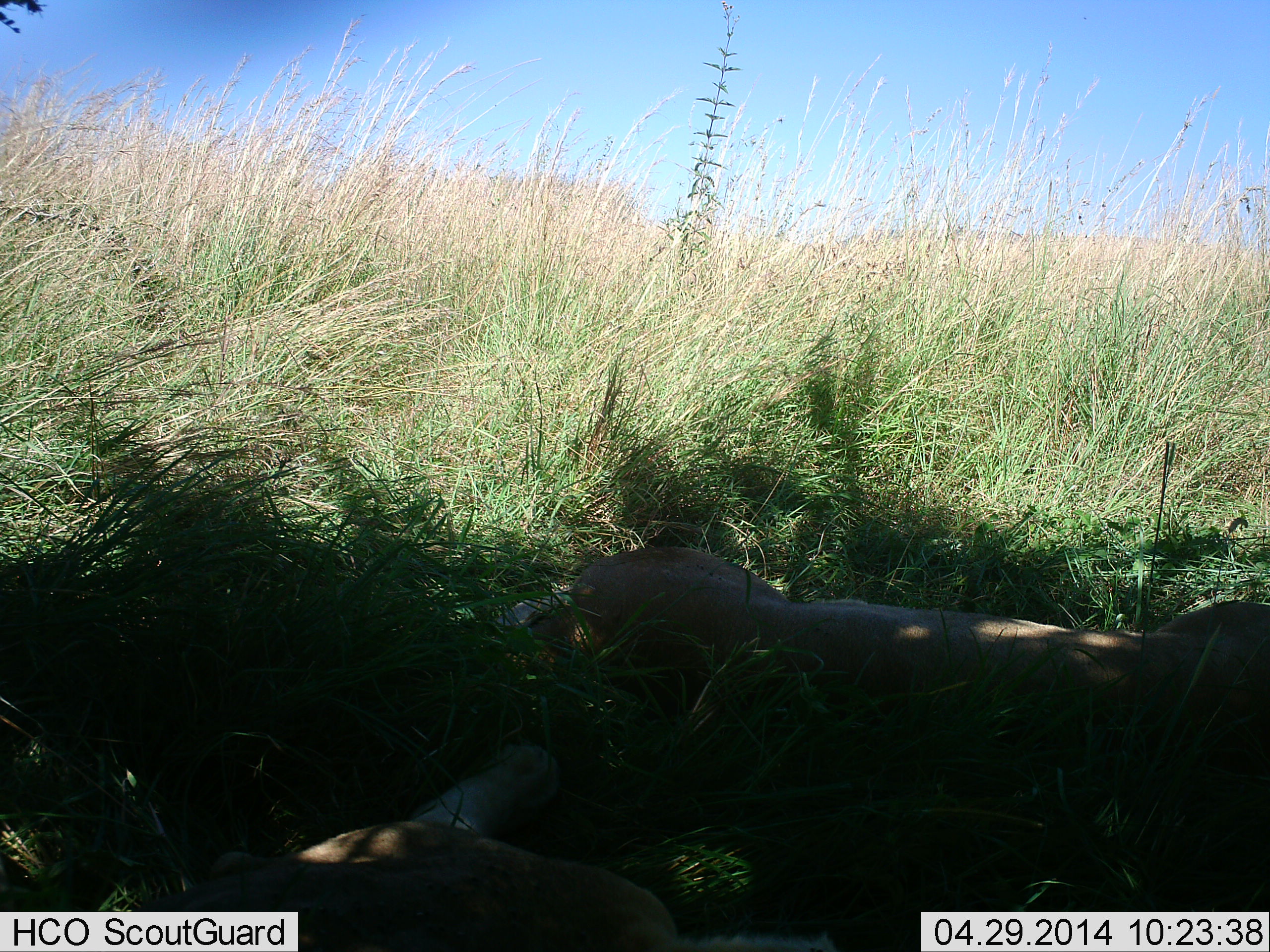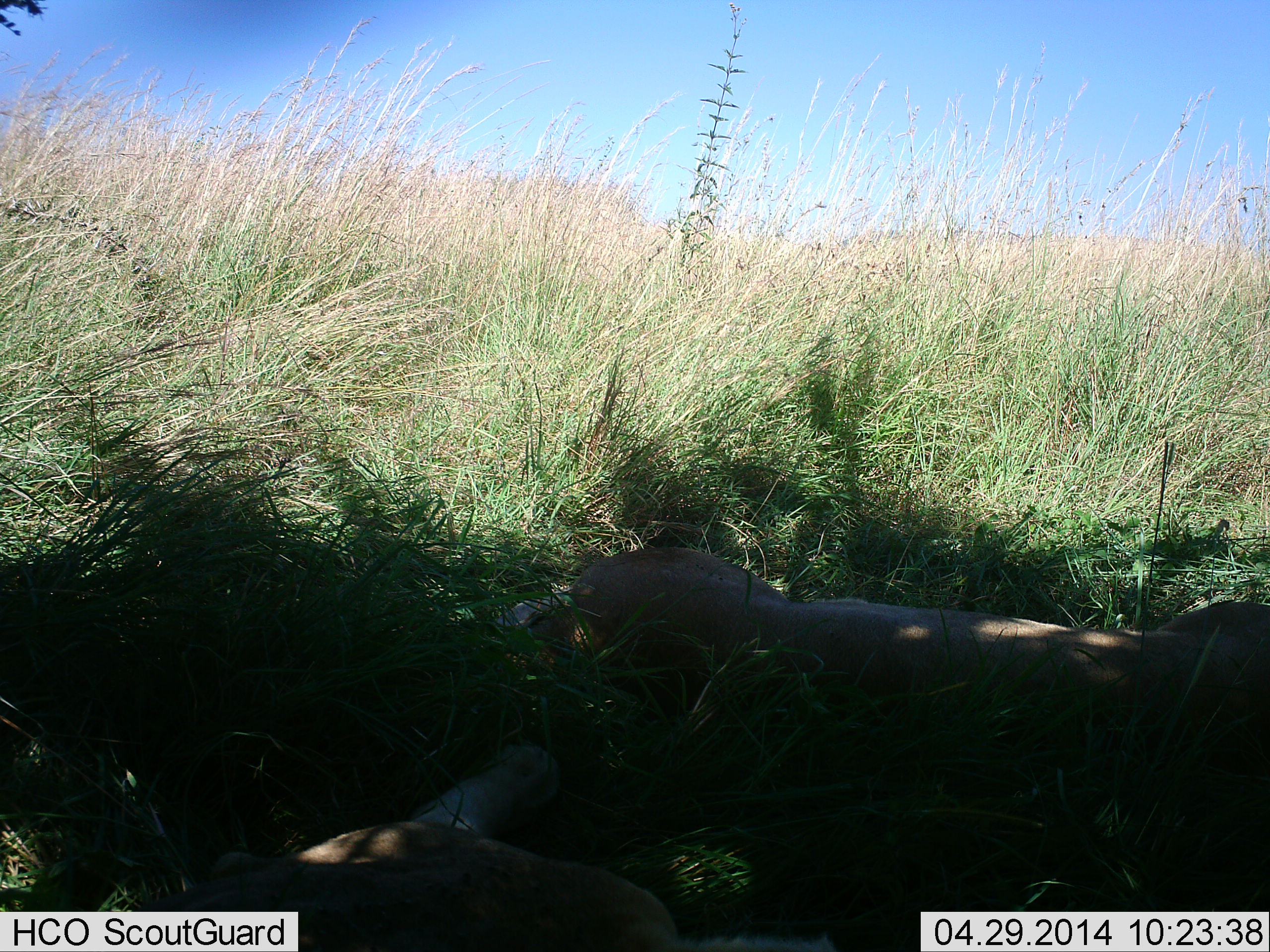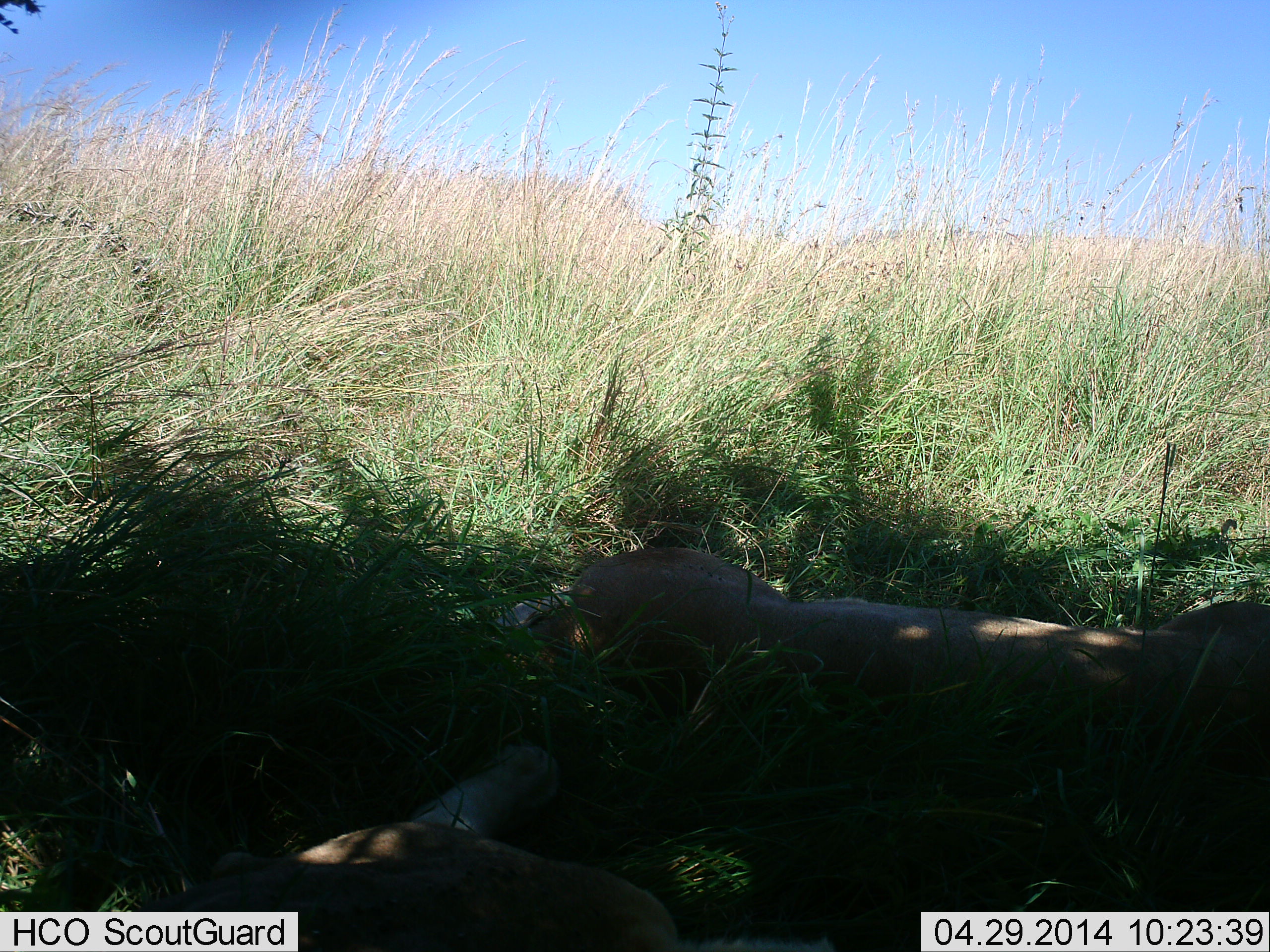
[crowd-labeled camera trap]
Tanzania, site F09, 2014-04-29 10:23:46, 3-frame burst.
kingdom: Animalia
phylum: Chordata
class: Mammalia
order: Carnivora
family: Felidae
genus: Panthera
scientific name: Panthera leo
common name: lion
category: lionfemale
Lionfemale (lion) (Panthera leo), count 2. Behavior (volunteer vote fractions): standing 0%, resting 100%, moving 0%, interacting 0%. Young present (vote fraction): 0%. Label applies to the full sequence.